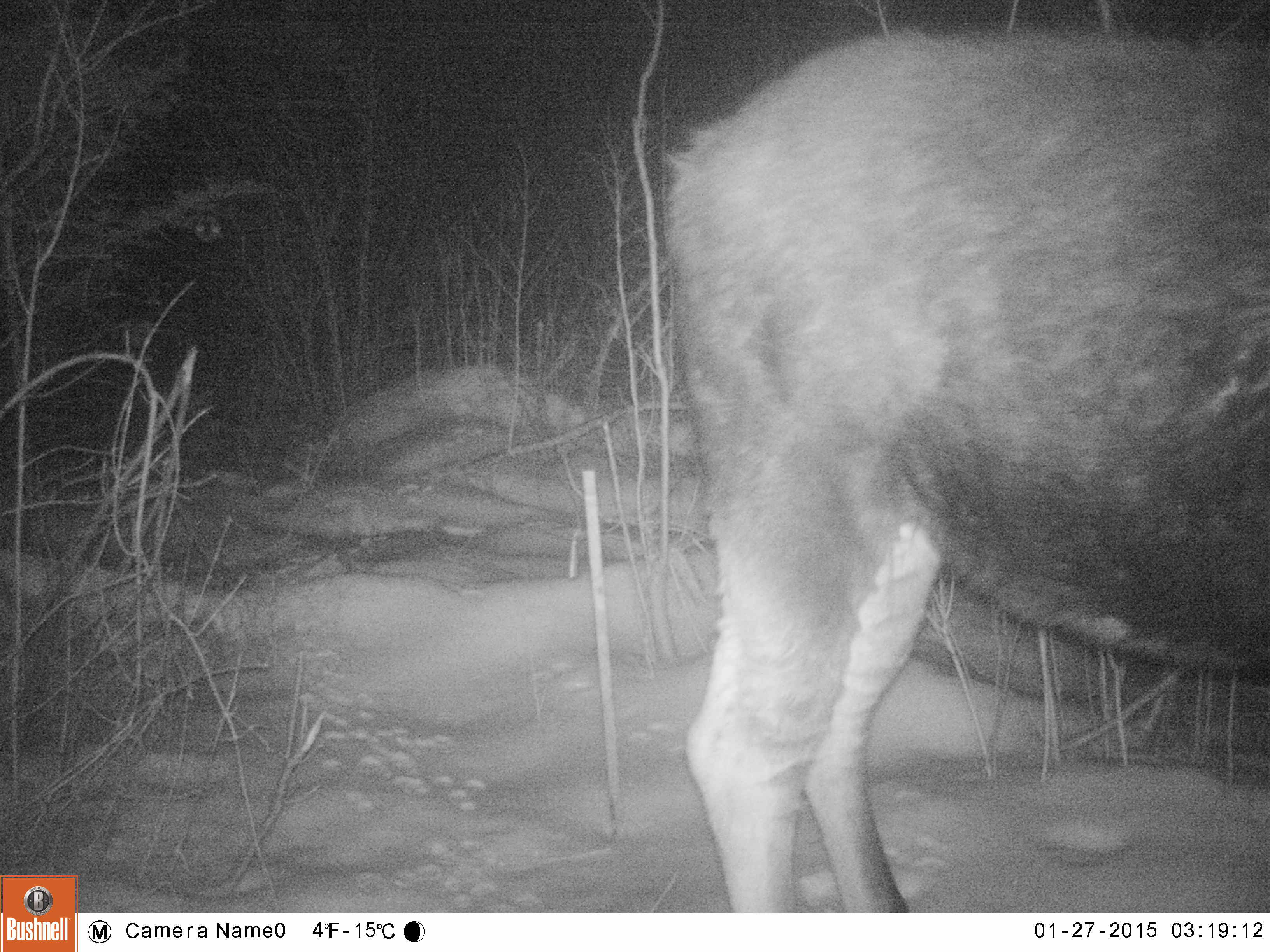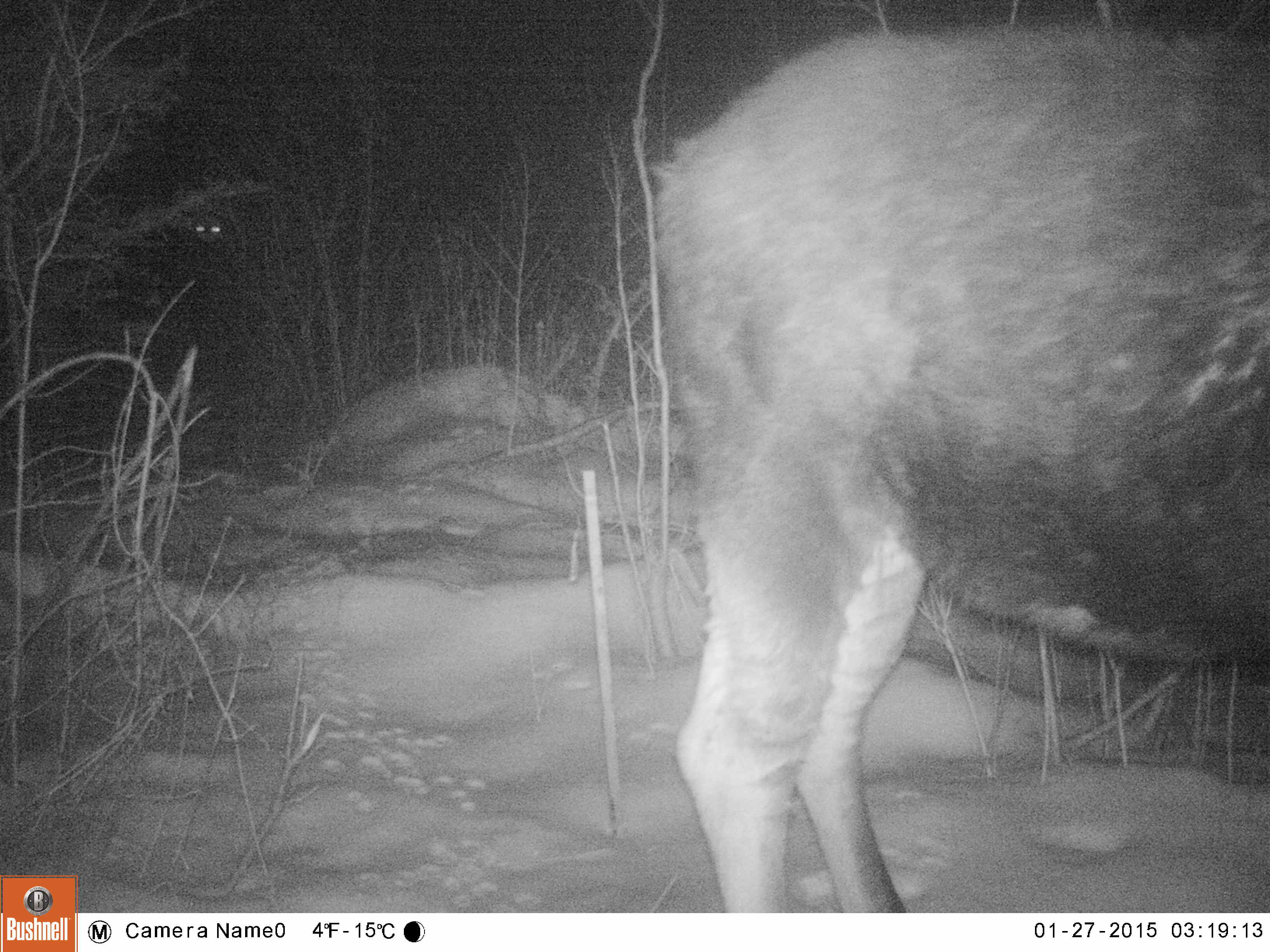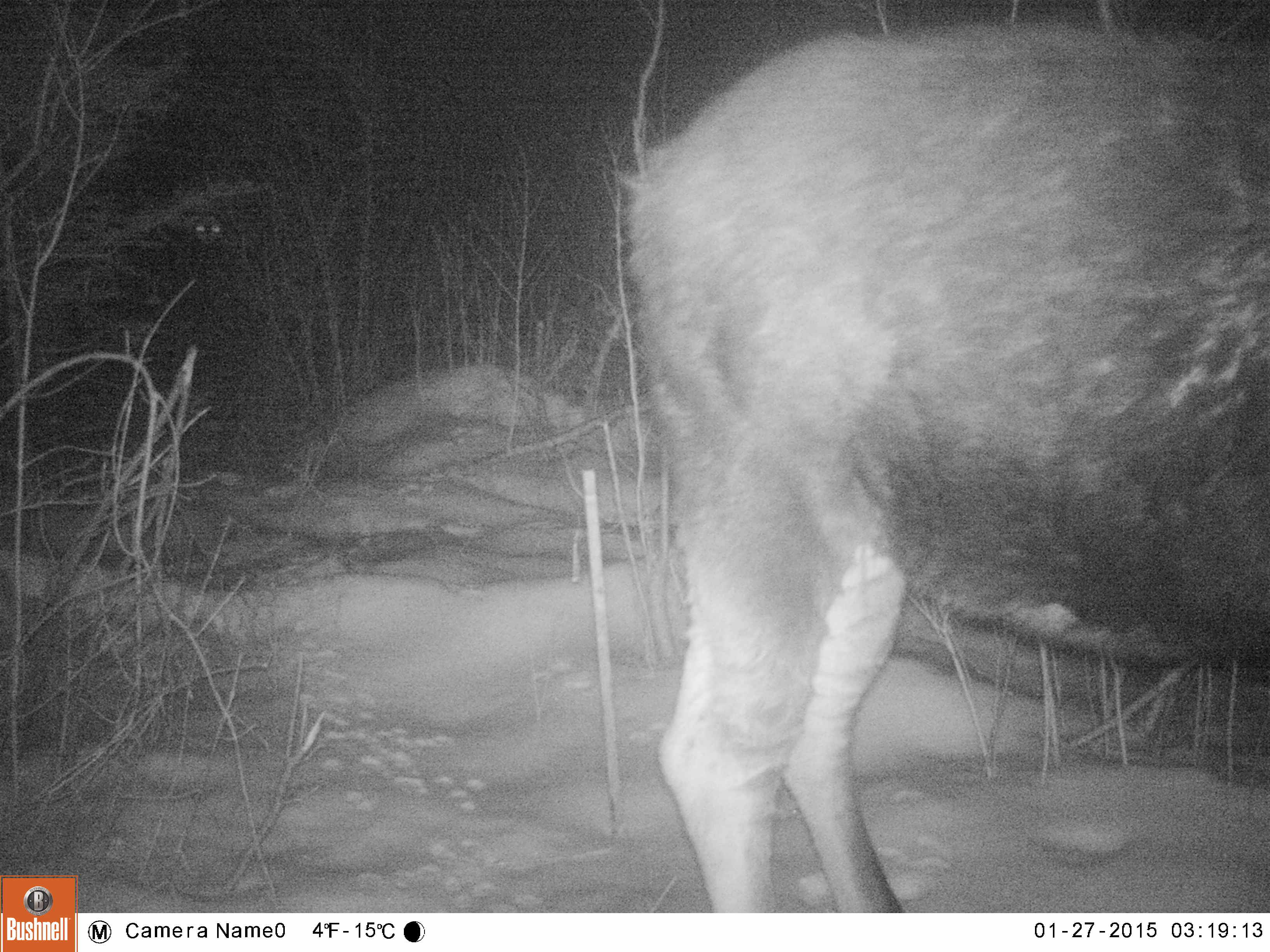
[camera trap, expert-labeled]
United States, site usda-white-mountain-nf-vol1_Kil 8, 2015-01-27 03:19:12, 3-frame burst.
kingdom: Animalia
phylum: Chordata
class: Mammalia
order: Artiodactyla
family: Cervidae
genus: Alces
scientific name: Alces alces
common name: moose